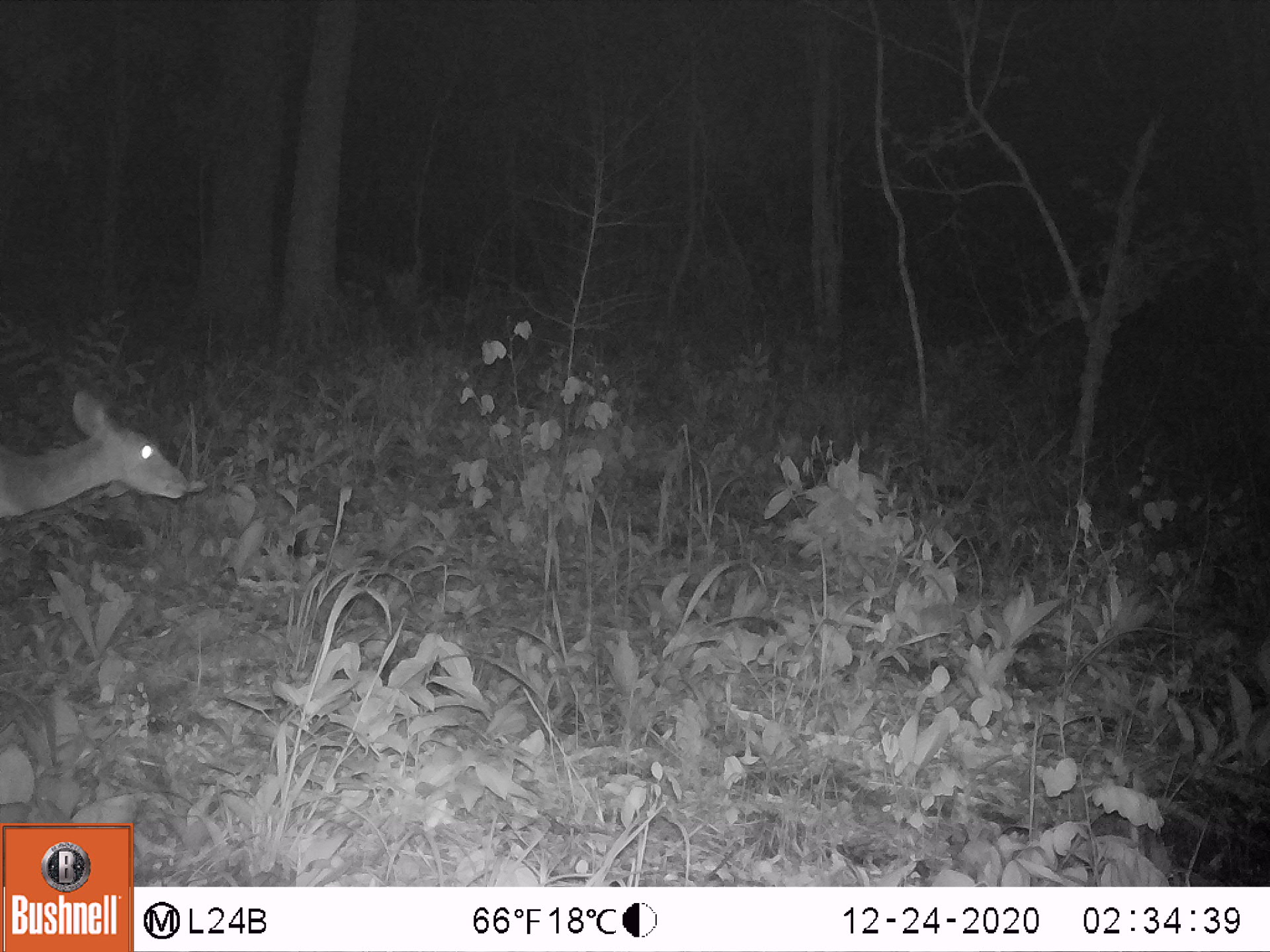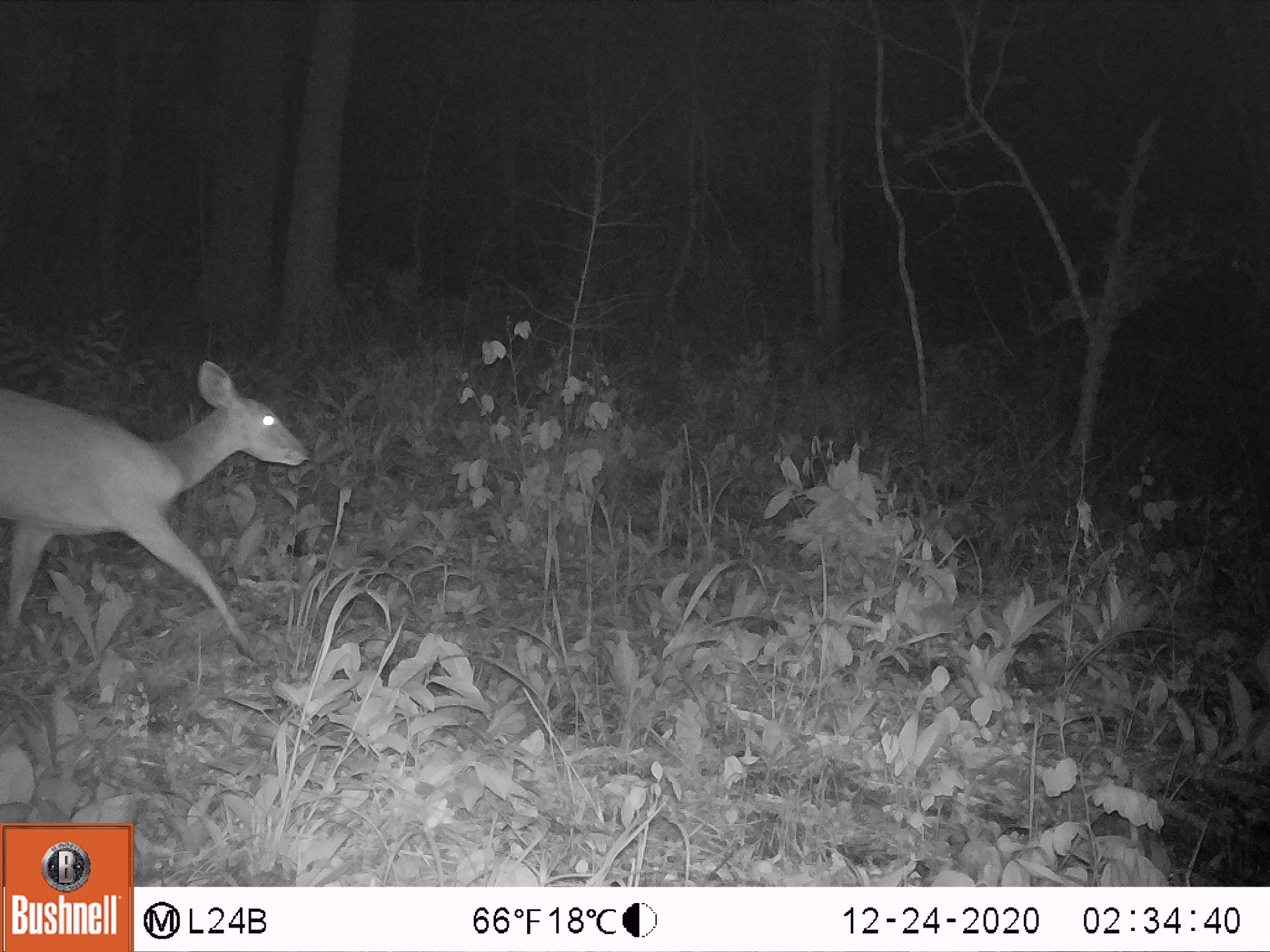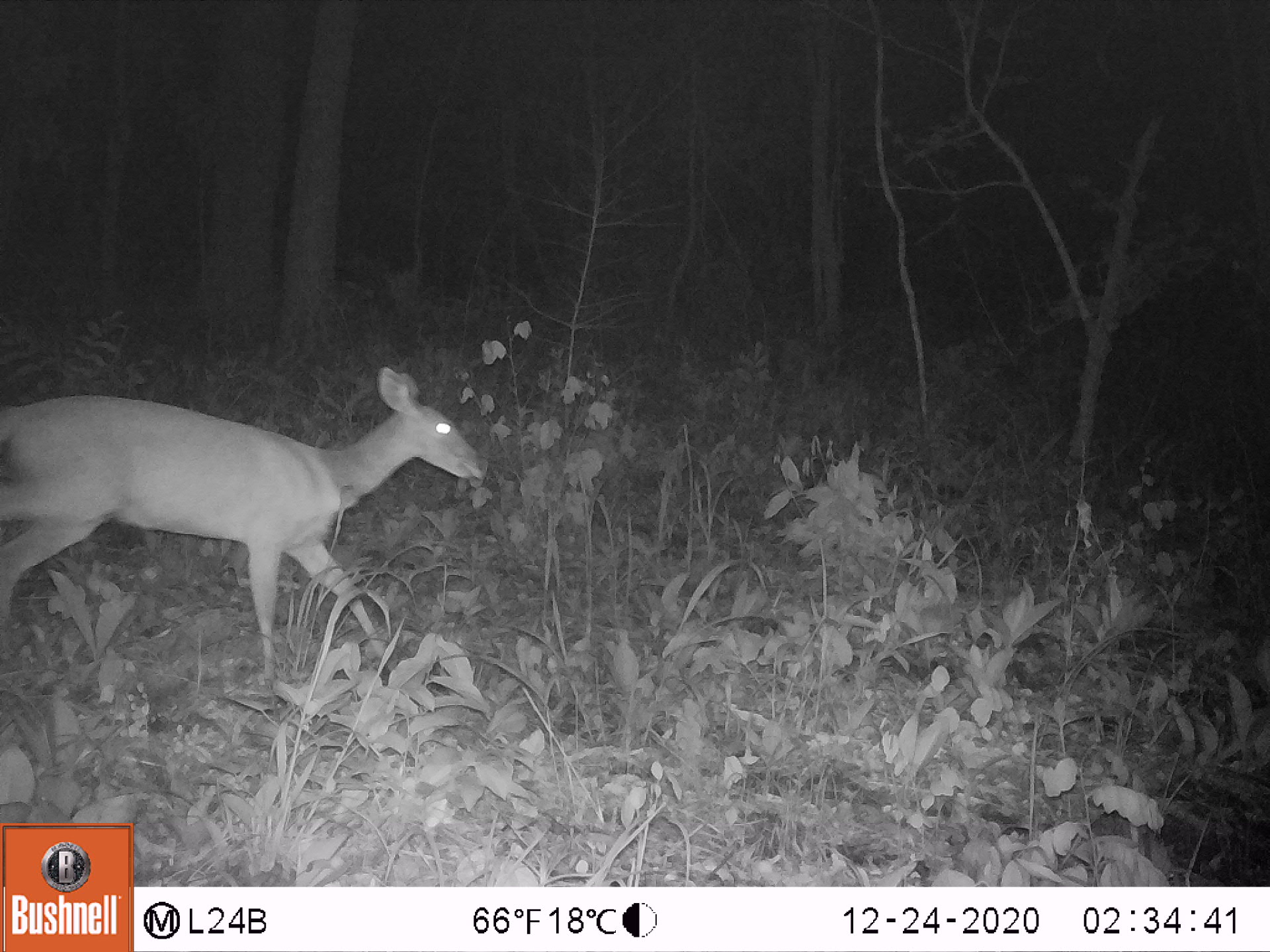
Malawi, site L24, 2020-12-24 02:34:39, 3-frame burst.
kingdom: Animalia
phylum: Chordata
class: Mammalia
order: Artiodactyla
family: Bovidae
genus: Tragelaphus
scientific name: Tragelaphus sylvaticus sylvaticus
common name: cape bushbuck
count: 1